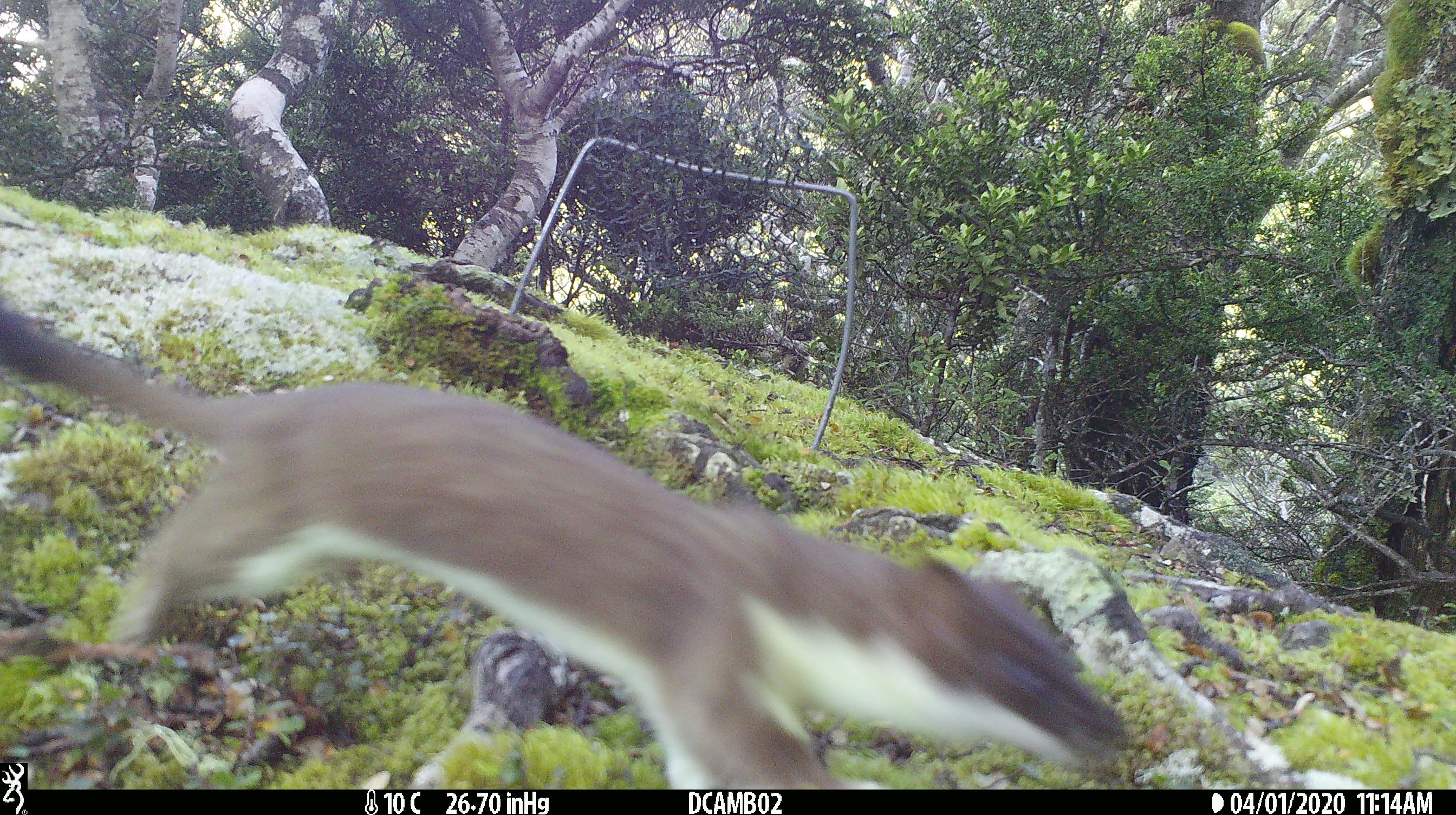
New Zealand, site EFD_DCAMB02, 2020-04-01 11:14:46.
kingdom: Animalia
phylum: Chordata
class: Mammalia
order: Carnivora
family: Mustelidae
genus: Mustela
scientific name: Mustela erminea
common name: stoat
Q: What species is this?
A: Stoat (Mustela erminea).